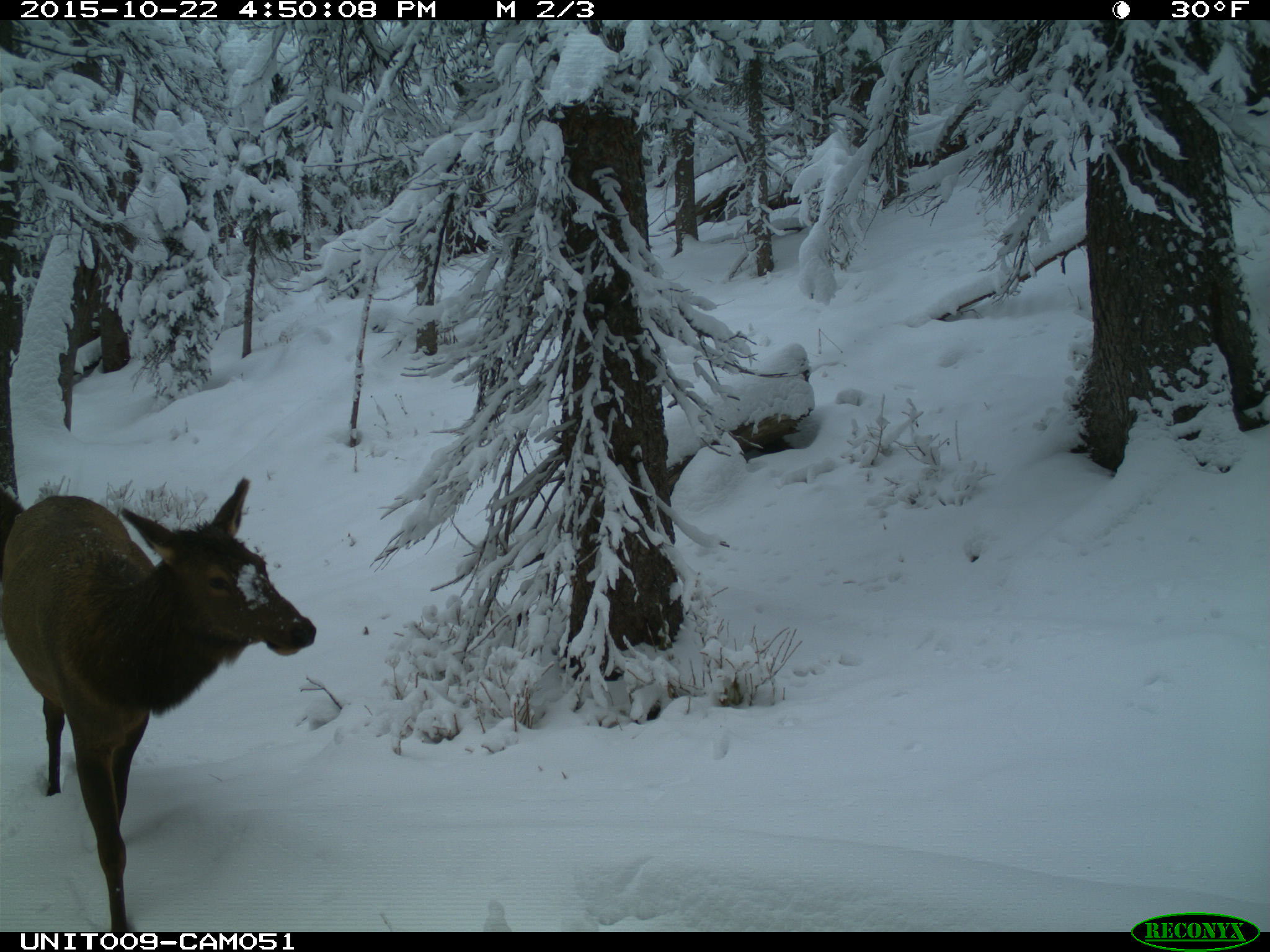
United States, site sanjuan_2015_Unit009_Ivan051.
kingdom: Animalia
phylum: Chordata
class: Mammalia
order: Artiodactyla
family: Cervidae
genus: Cervus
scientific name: Cervus elaphus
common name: red deer